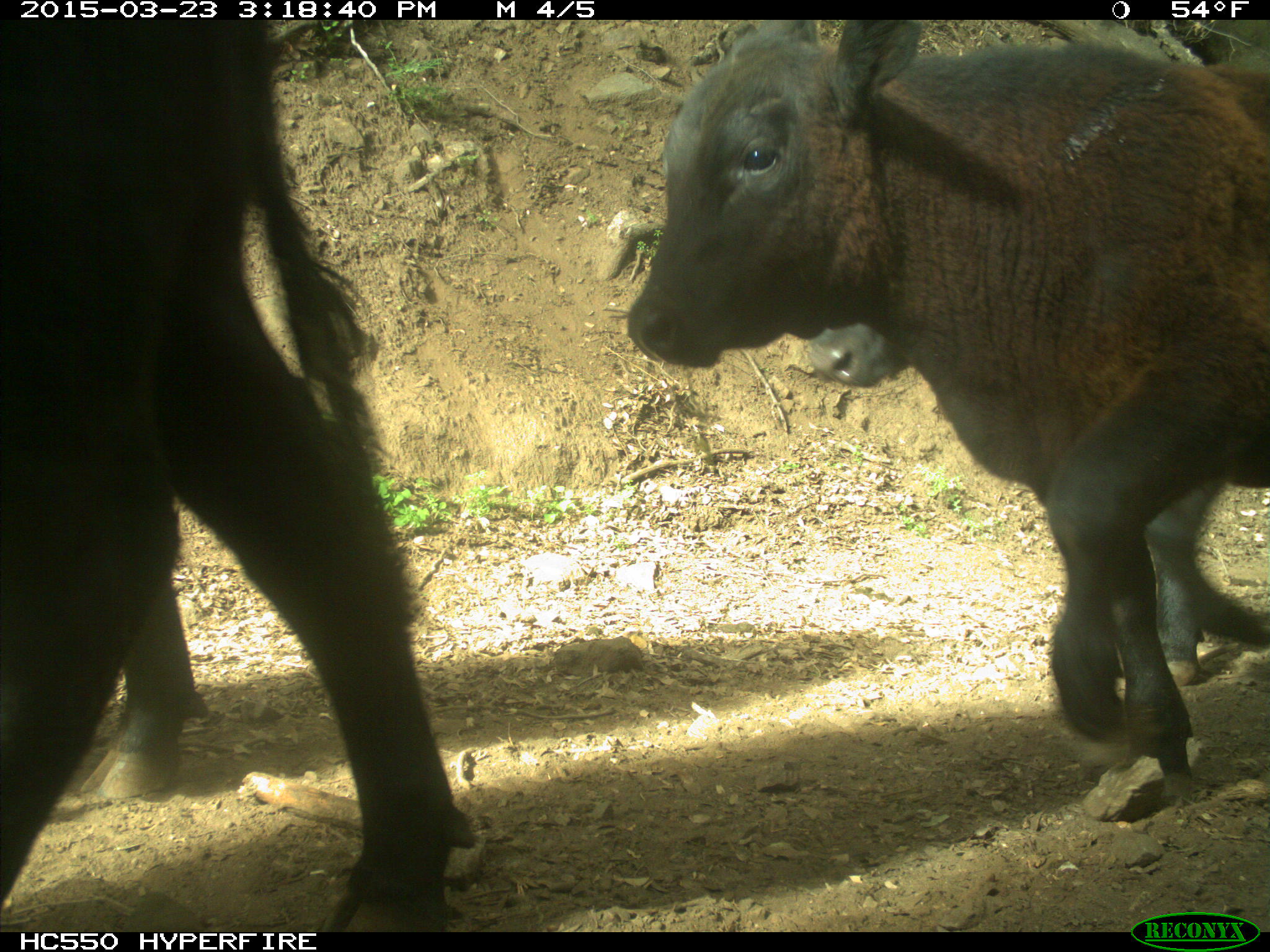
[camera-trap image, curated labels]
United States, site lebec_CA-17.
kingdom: Animalia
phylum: Chordata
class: Mammalia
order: Artiodactyla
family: Bovidae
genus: Bos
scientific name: Bos taurus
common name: domestic cow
Bos taurus (domestic cow).